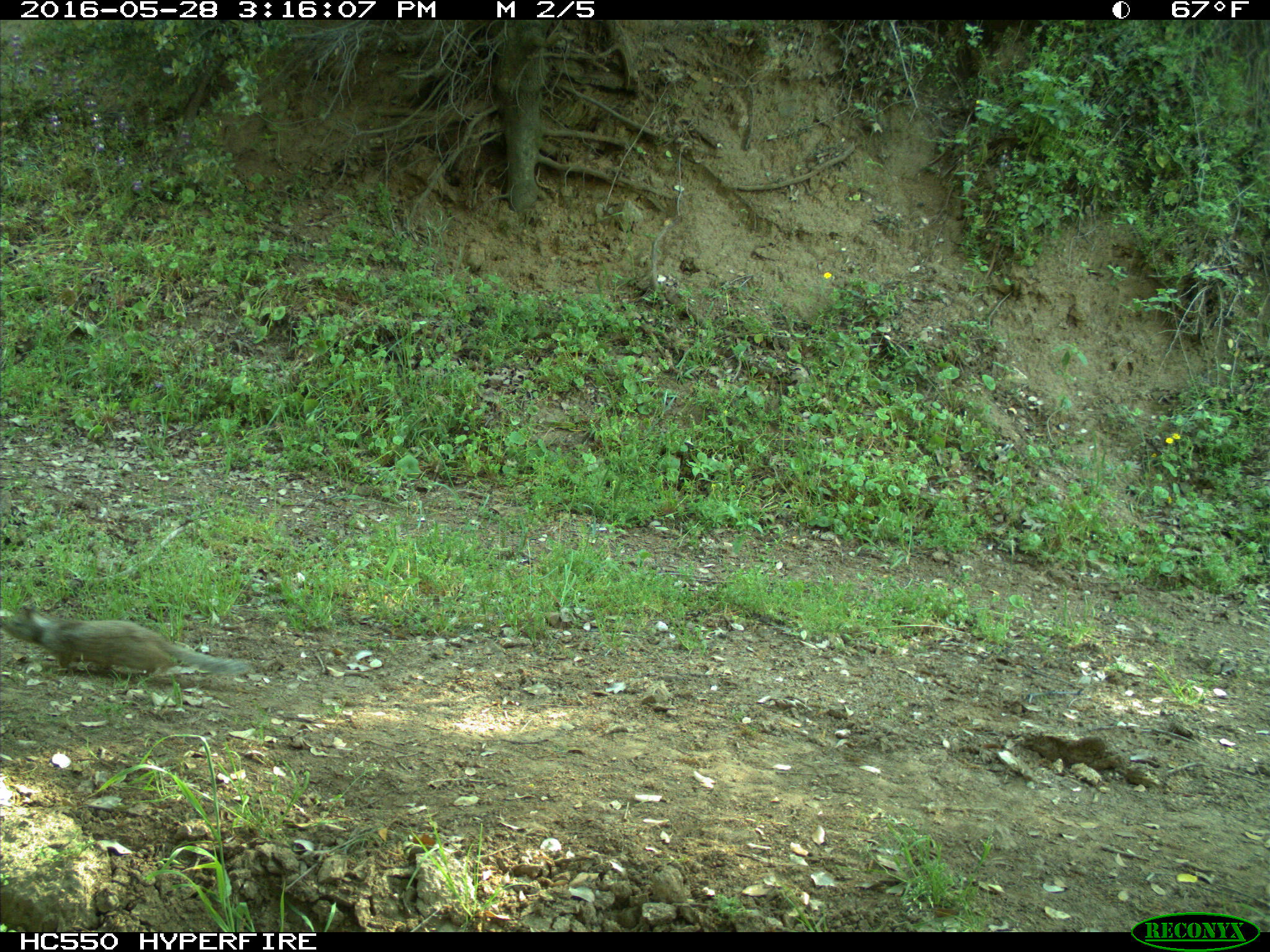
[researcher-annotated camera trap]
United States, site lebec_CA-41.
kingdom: Animalia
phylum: Chordata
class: Mammalia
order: Rodentia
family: Sciuridae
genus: Otospermophilus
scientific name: Otospermophilus beecheyi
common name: california ground squirrel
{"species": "Otospermophilus beecheyi (california ground squirrel)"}